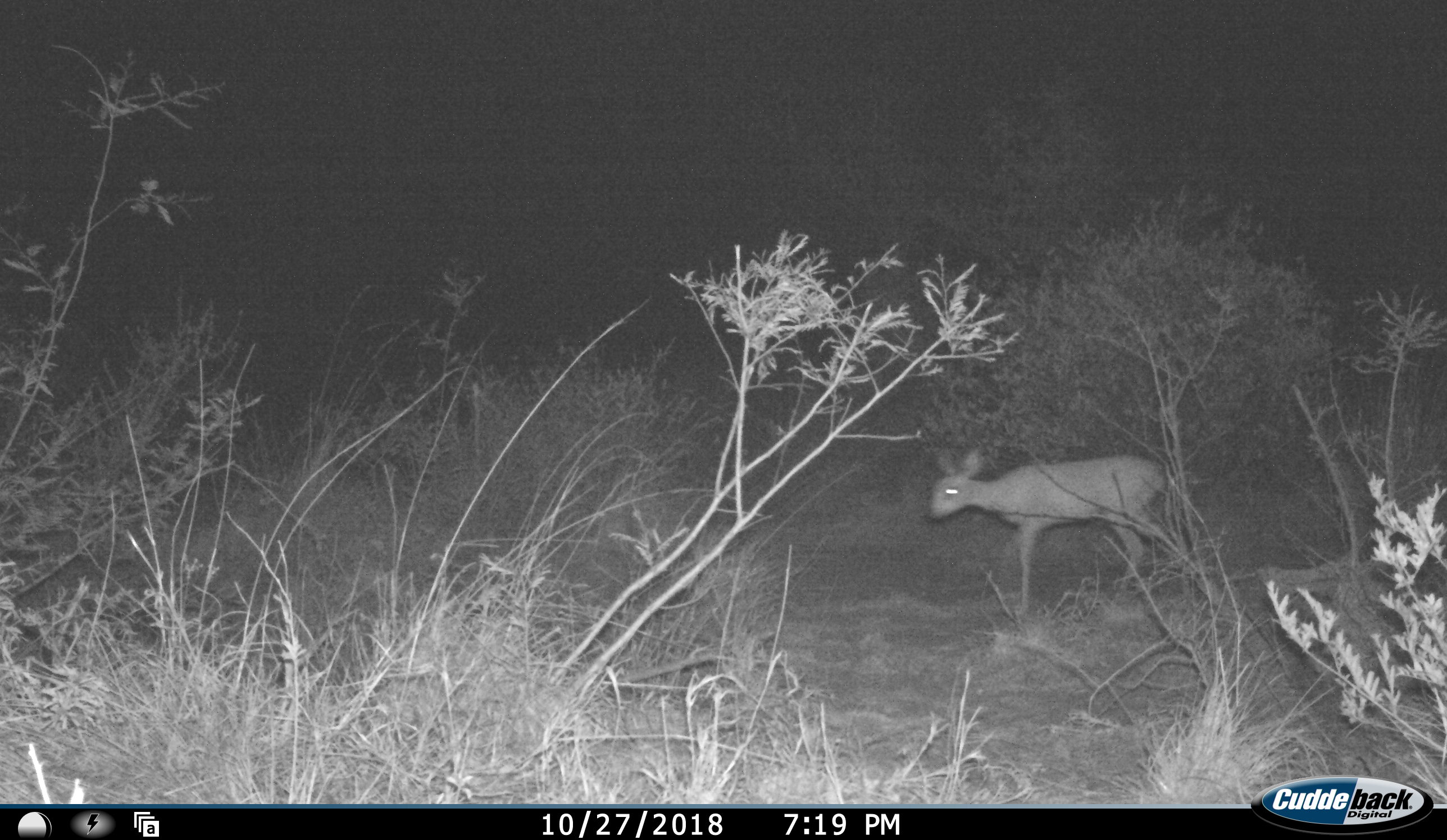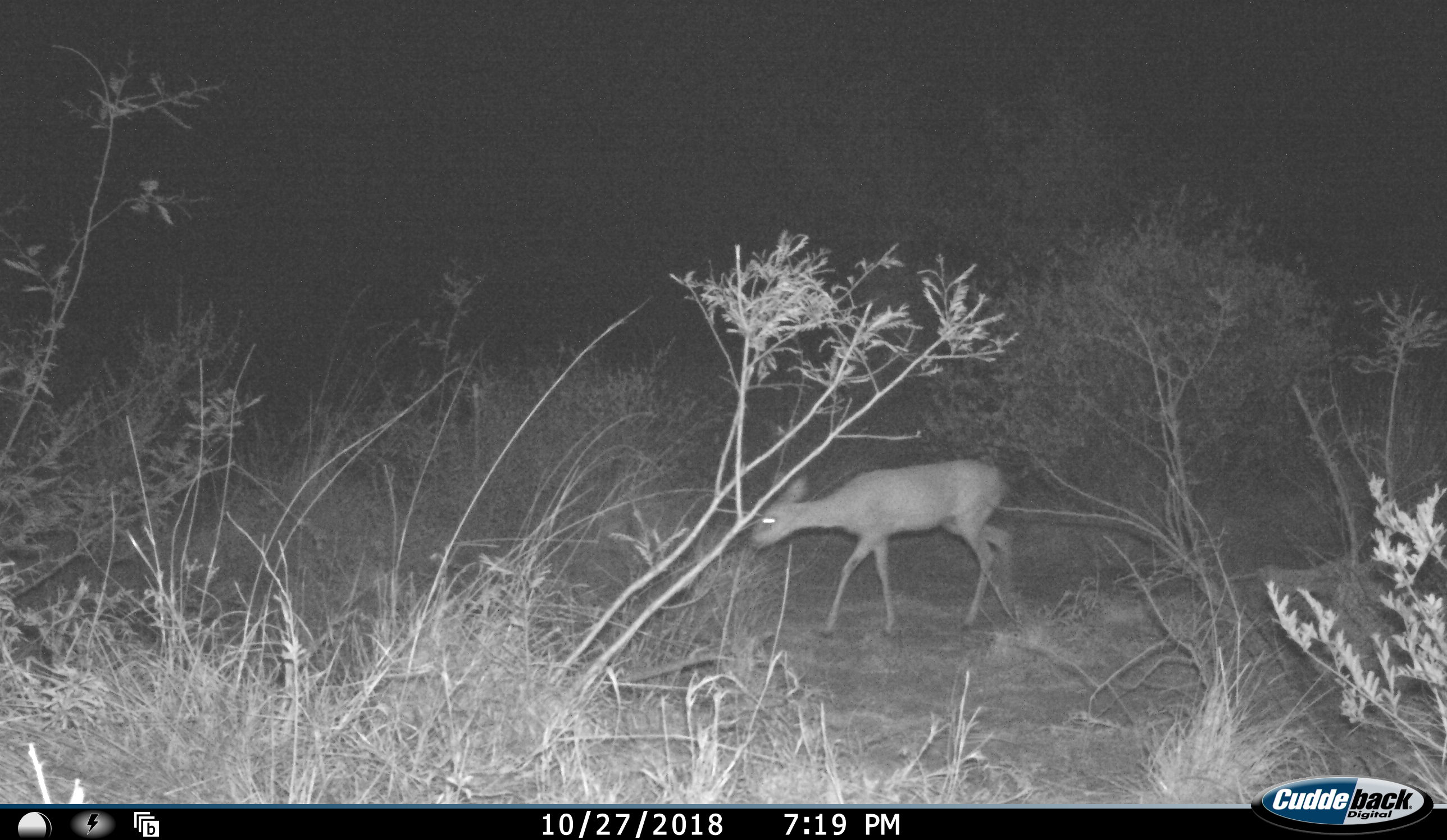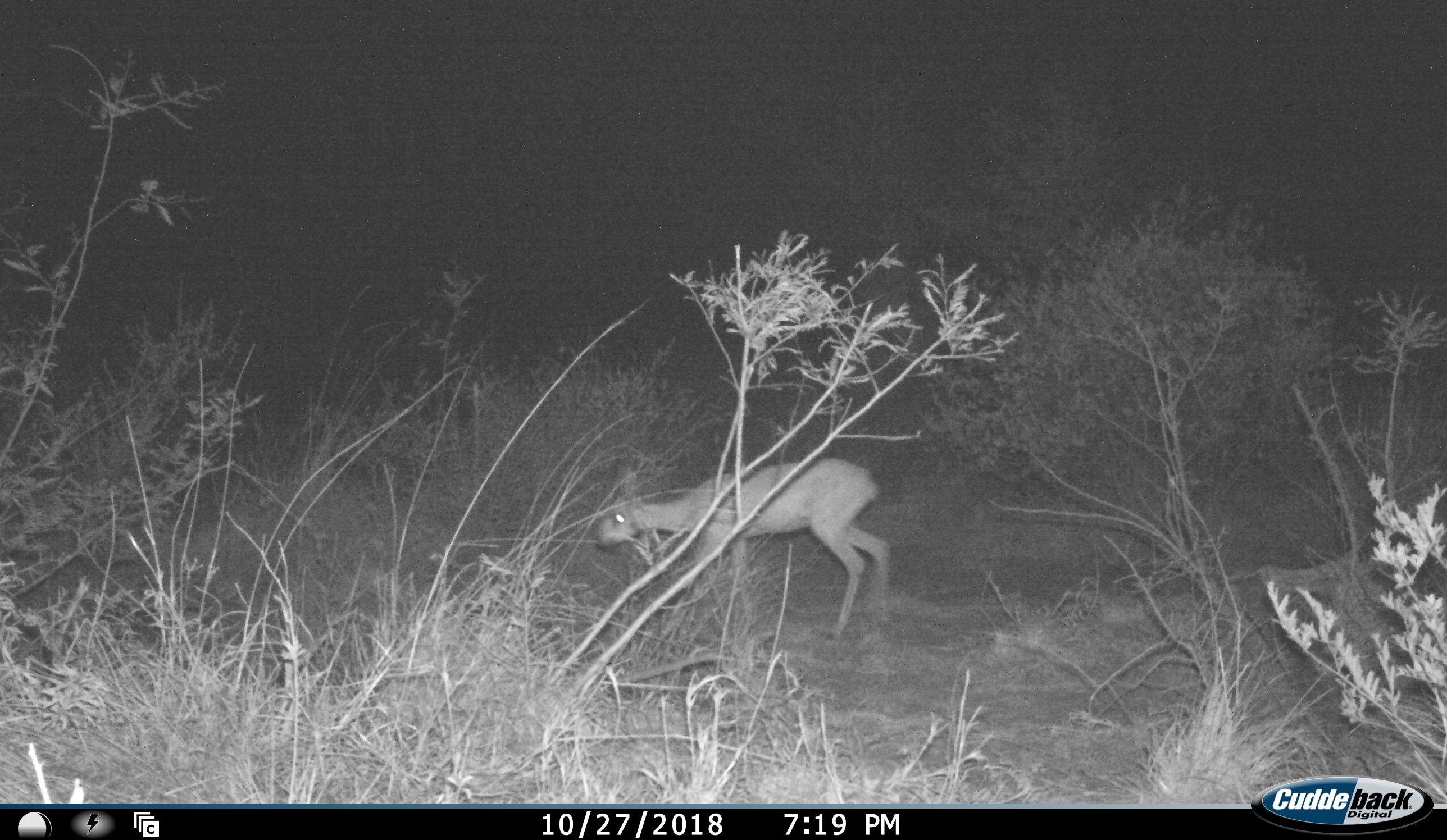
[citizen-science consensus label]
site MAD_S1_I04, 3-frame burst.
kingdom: Animalia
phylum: Chordata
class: Mammalia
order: Artiodactyla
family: Bovidae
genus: Raphicerus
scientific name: Raphicerus campestris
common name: steenbok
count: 1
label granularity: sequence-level